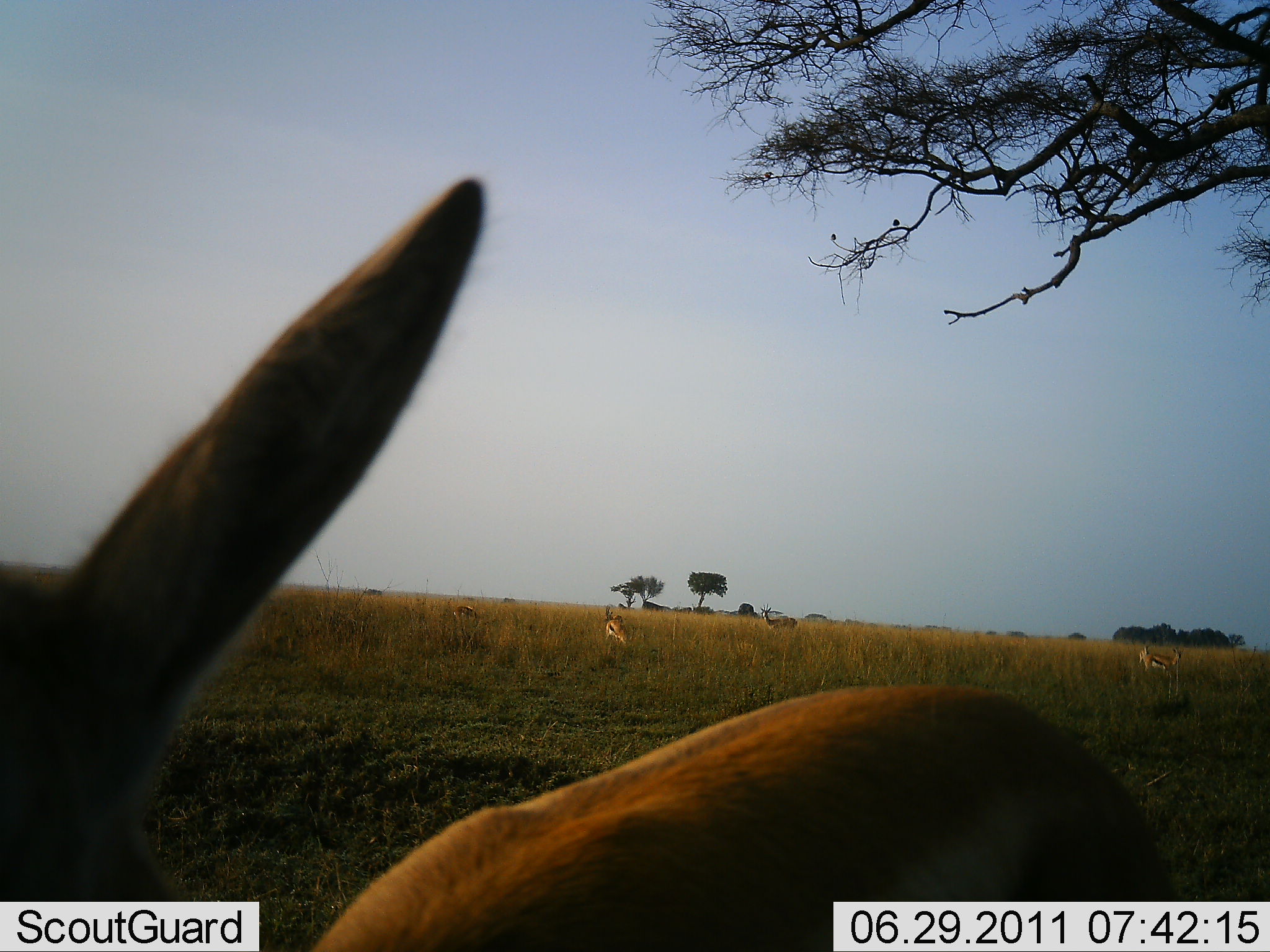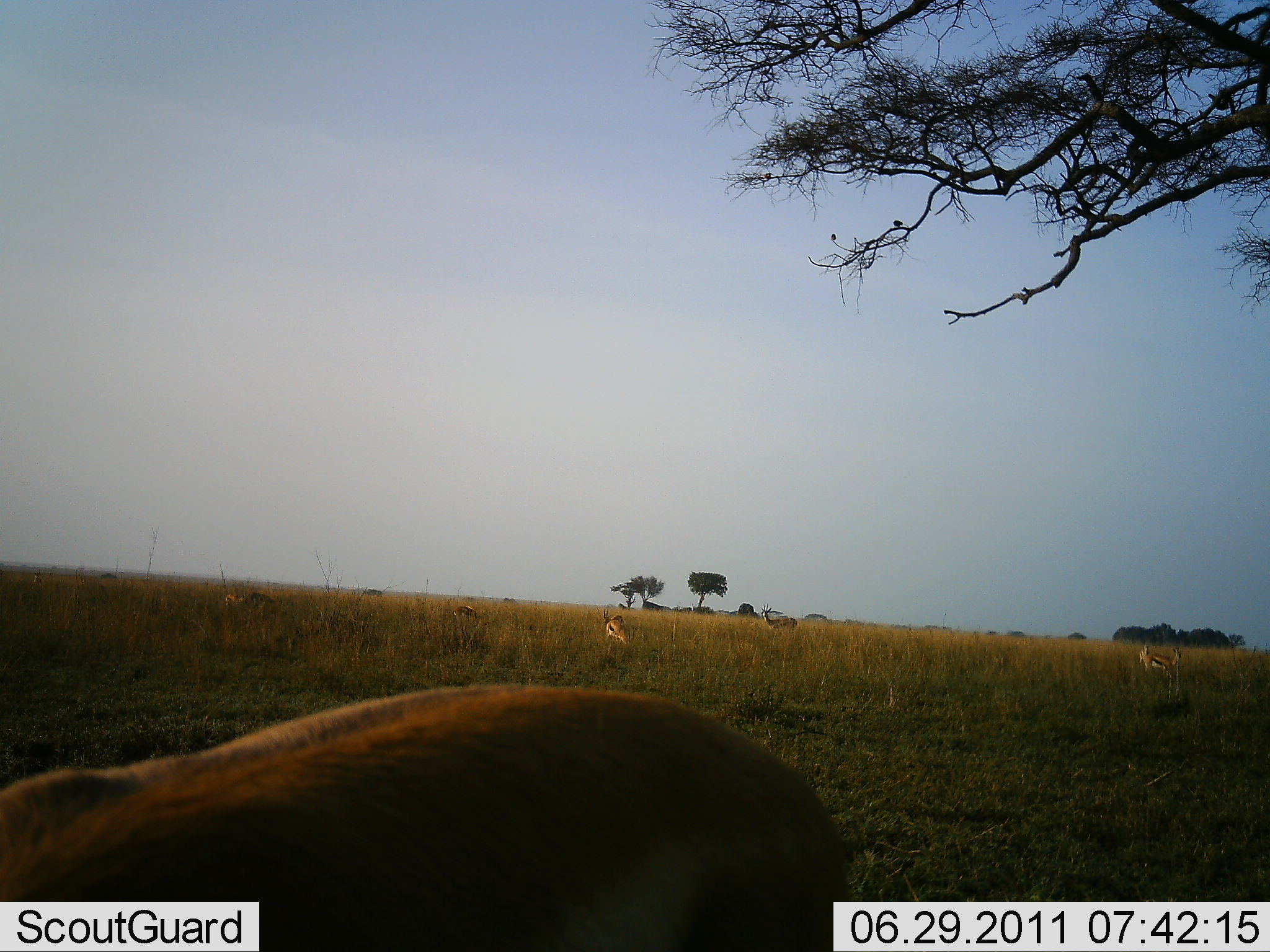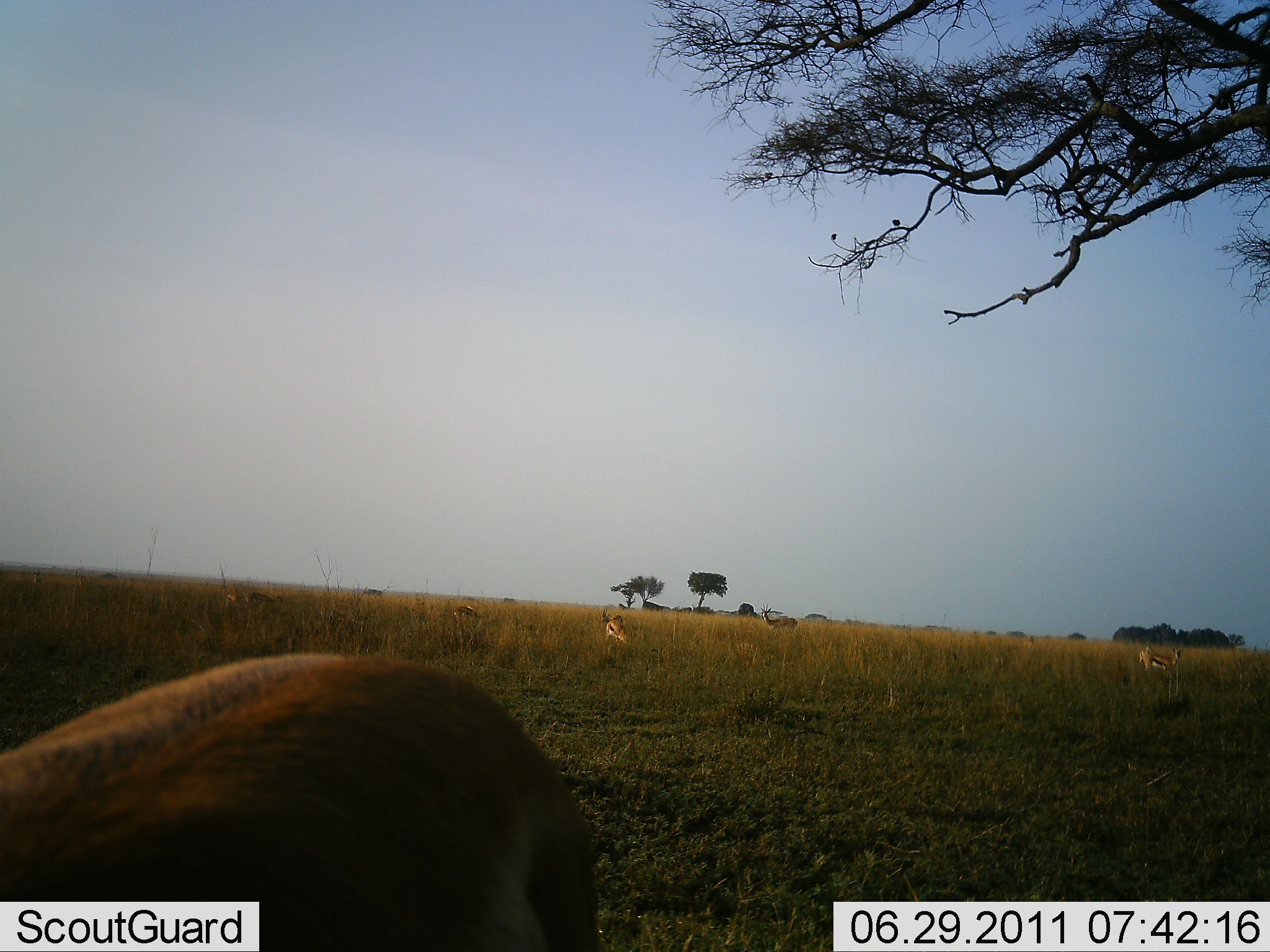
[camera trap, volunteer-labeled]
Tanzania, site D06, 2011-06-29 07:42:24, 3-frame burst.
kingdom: Animalia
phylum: Chordata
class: Mammalia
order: Artiodactyla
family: Bovidae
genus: Eudorcas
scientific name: Eudorcas thomsonii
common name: thomson's gazelle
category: gazellethomsons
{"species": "gazellethomsons (thomson's gazelle) (Eudorcas thomsonii)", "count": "6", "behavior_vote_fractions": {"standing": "33%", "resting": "33%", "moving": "42%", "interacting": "0%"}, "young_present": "0%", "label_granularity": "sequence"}